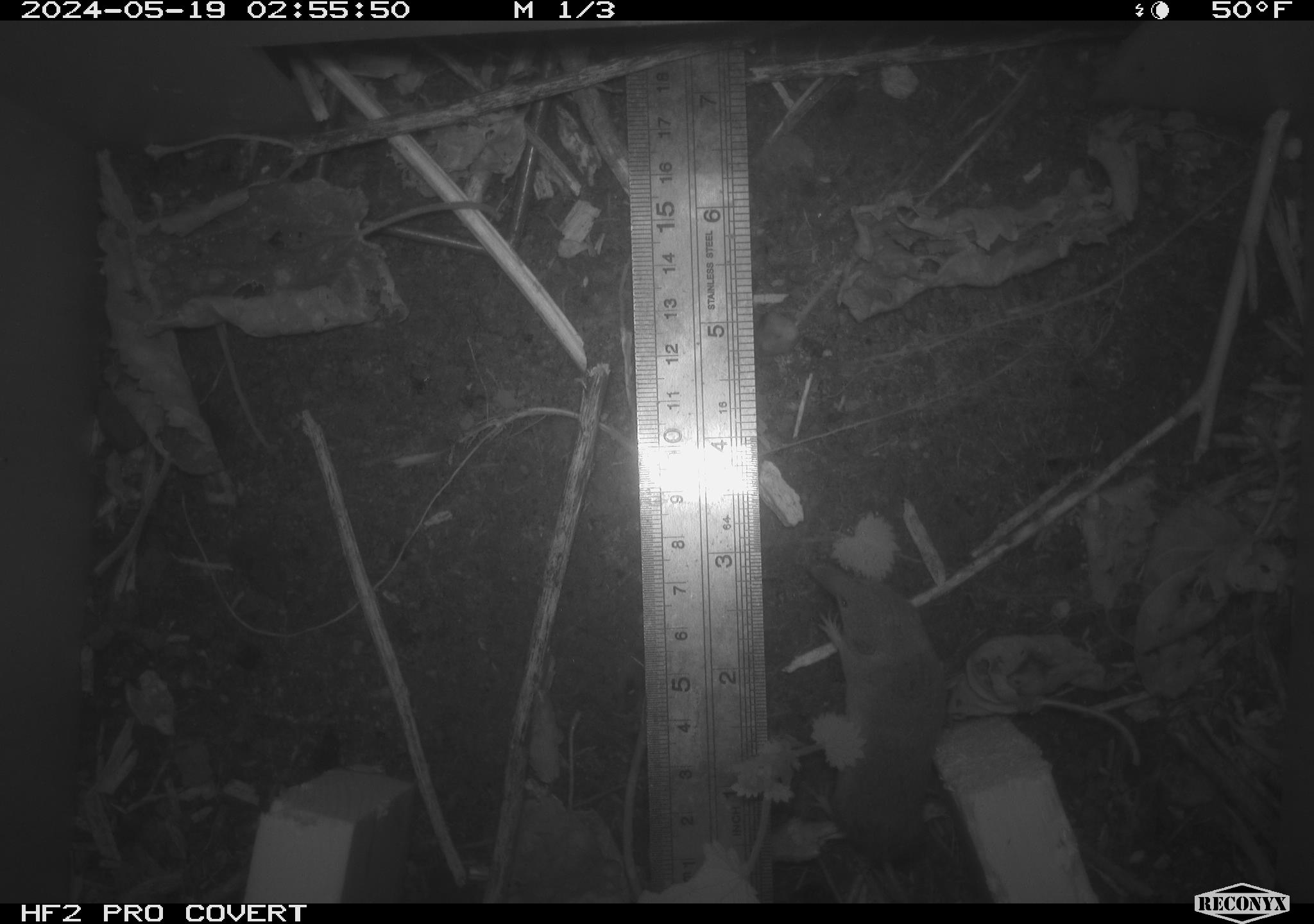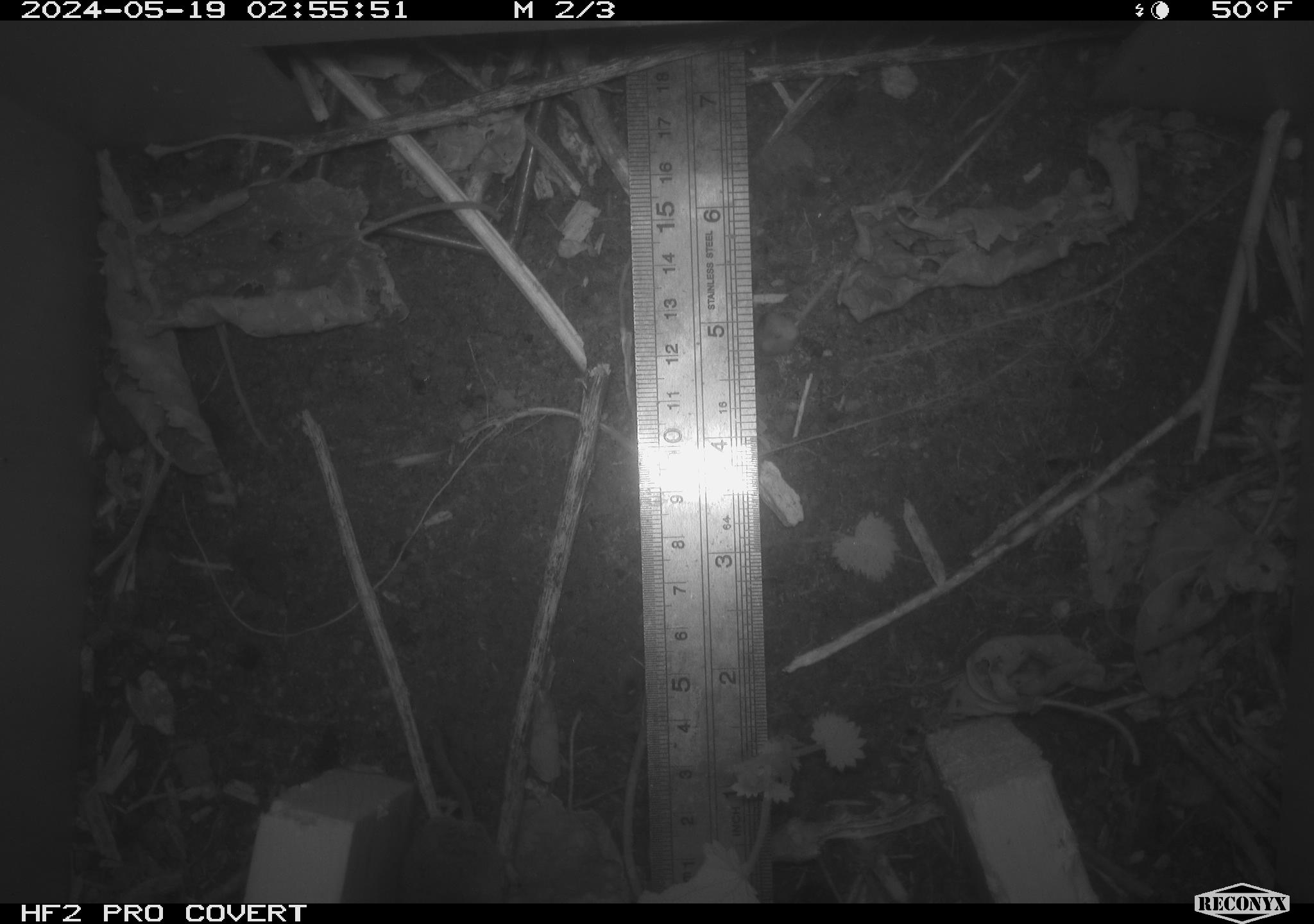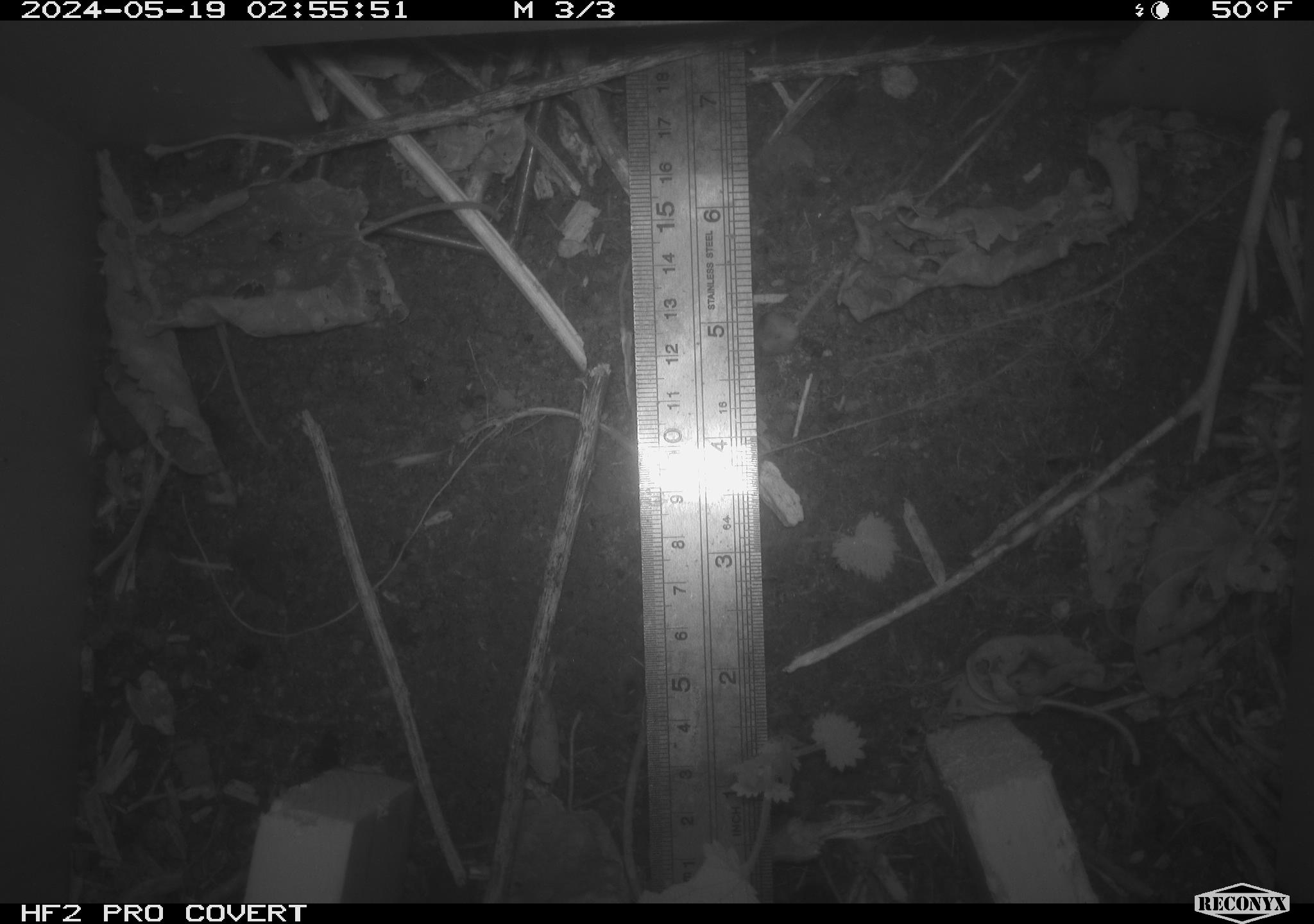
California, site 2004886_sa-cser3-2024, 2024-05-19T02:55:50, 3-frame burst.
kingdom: Animalia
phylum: Chordata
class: Mammalia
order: Eulipotyphla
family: Soricidae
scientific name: Soricidae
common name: shrews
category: soricidae family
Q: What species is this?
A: Soricidae family (shrews) (Soricidae).